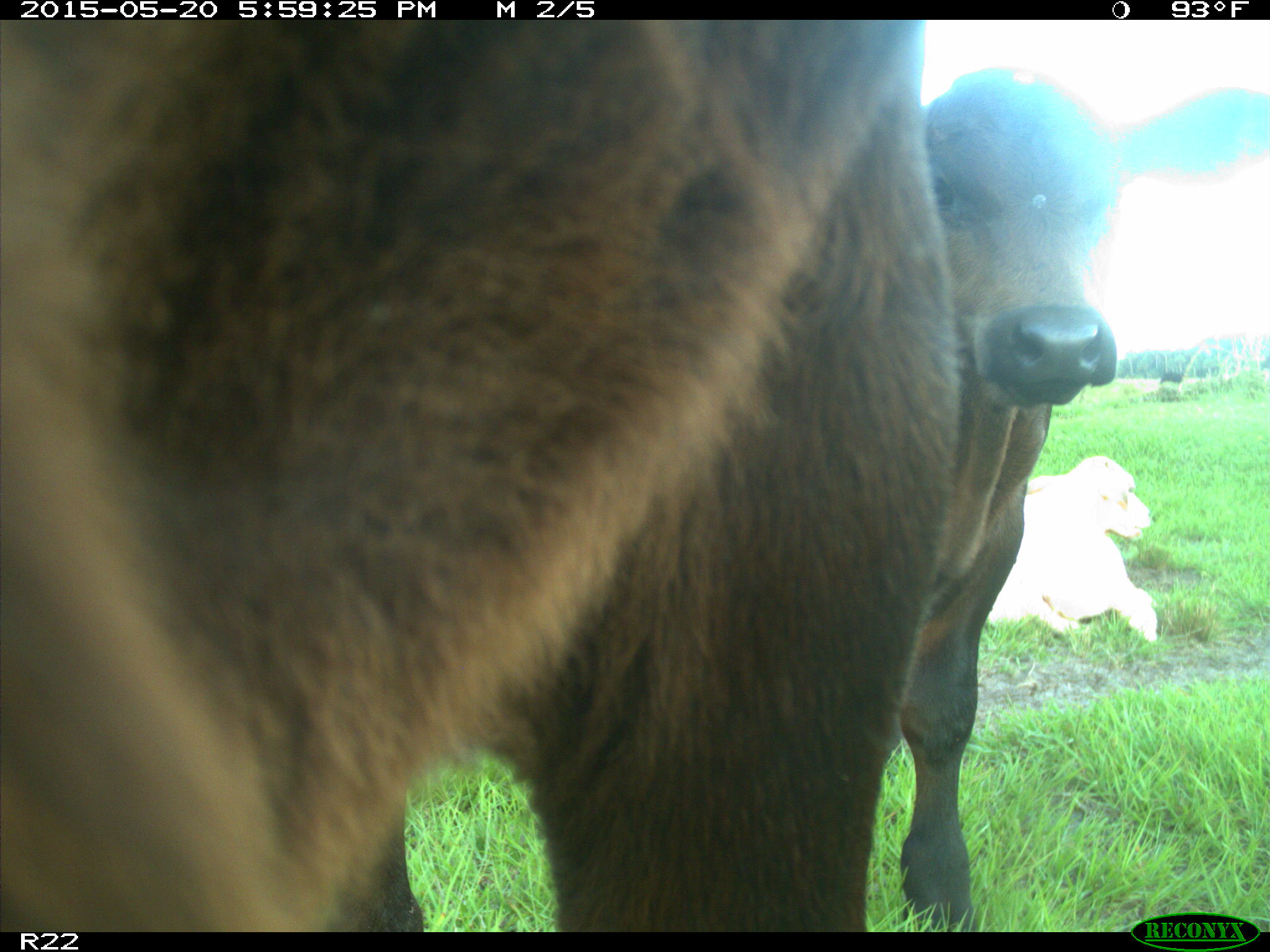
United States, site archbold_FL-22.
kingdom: Animalia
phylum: Chordata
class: Mammalia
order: Artiodactyla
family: Bovidae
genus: Bos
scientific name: Bos taurus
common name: domestic cow